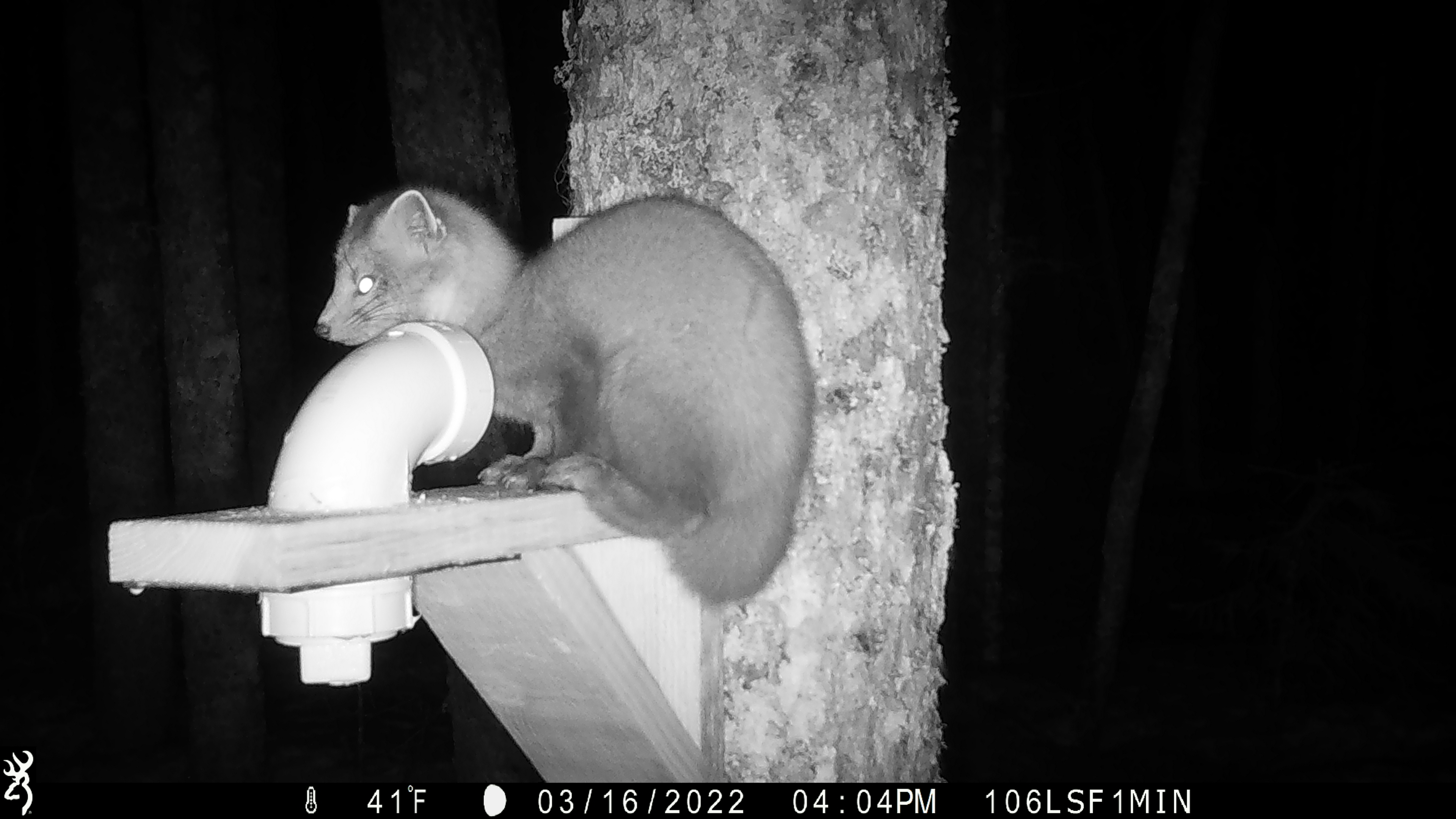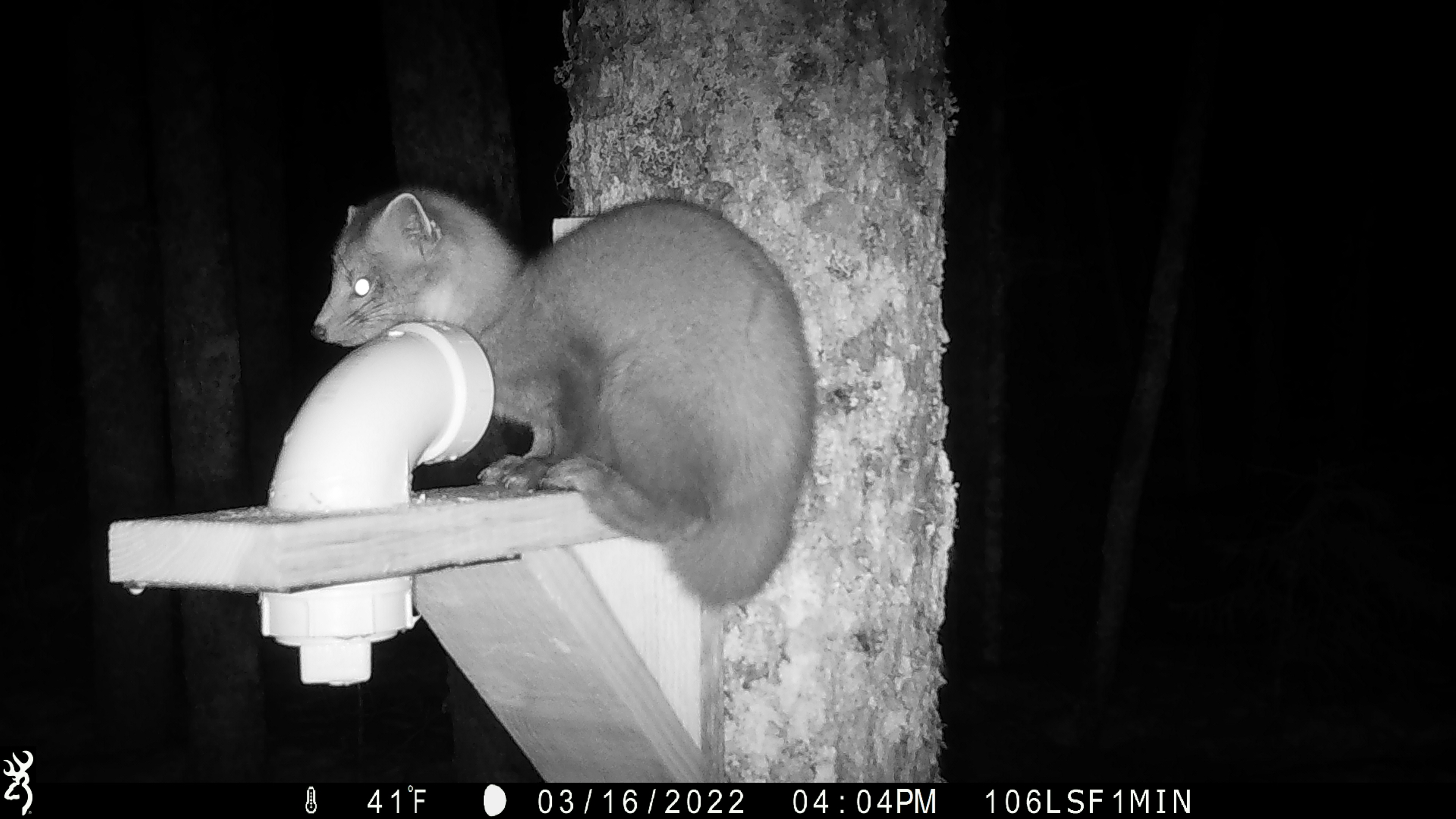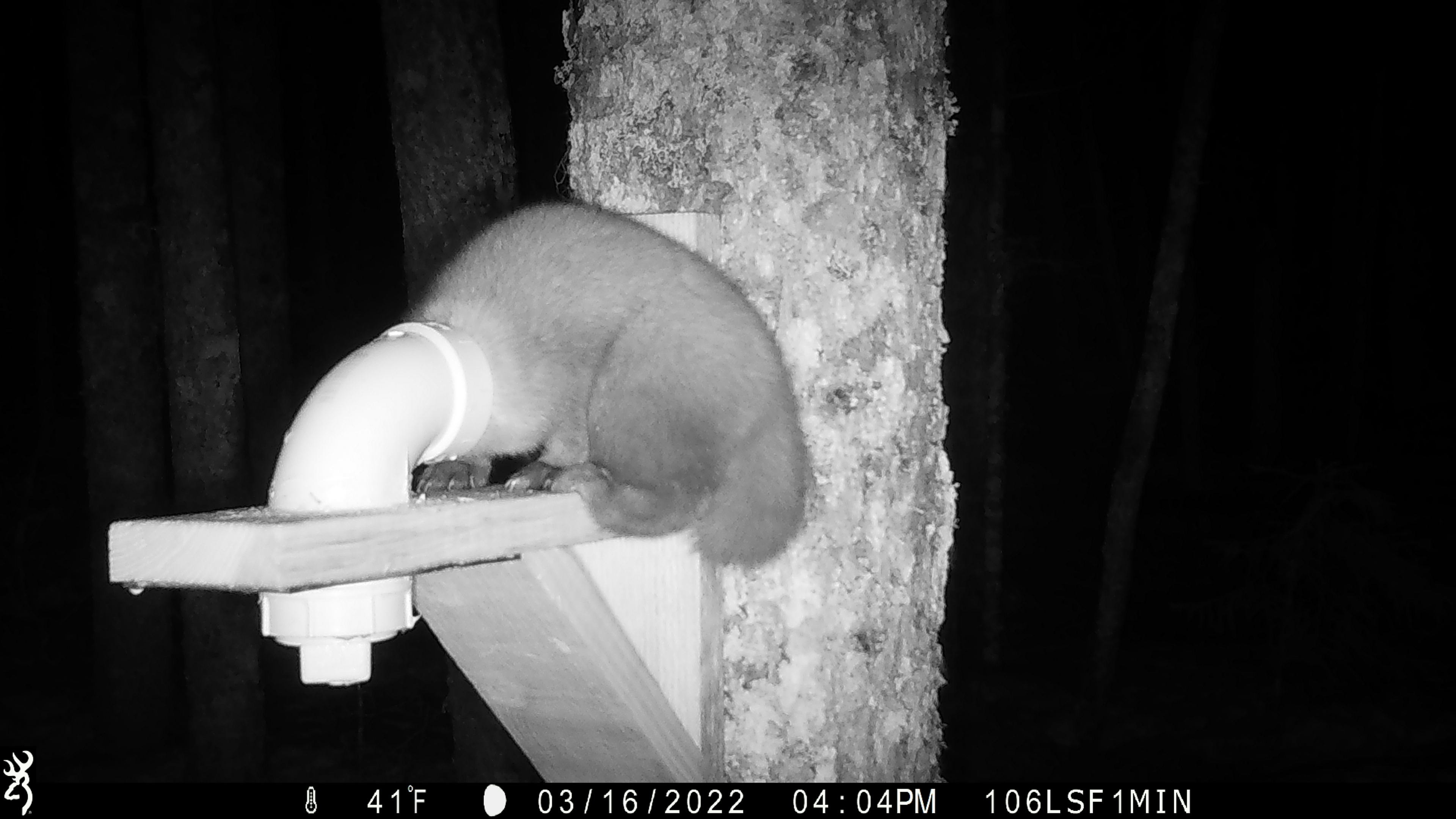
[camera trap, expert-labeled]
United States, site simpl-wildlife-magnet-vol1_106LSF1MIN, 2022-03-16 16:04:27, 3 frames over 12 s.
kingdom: Animalia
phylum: Chordata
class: Mammalia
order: Carnivora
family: Mustelidae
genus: Martes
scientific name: Martes americana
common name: american marten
American marten (Martes americana).